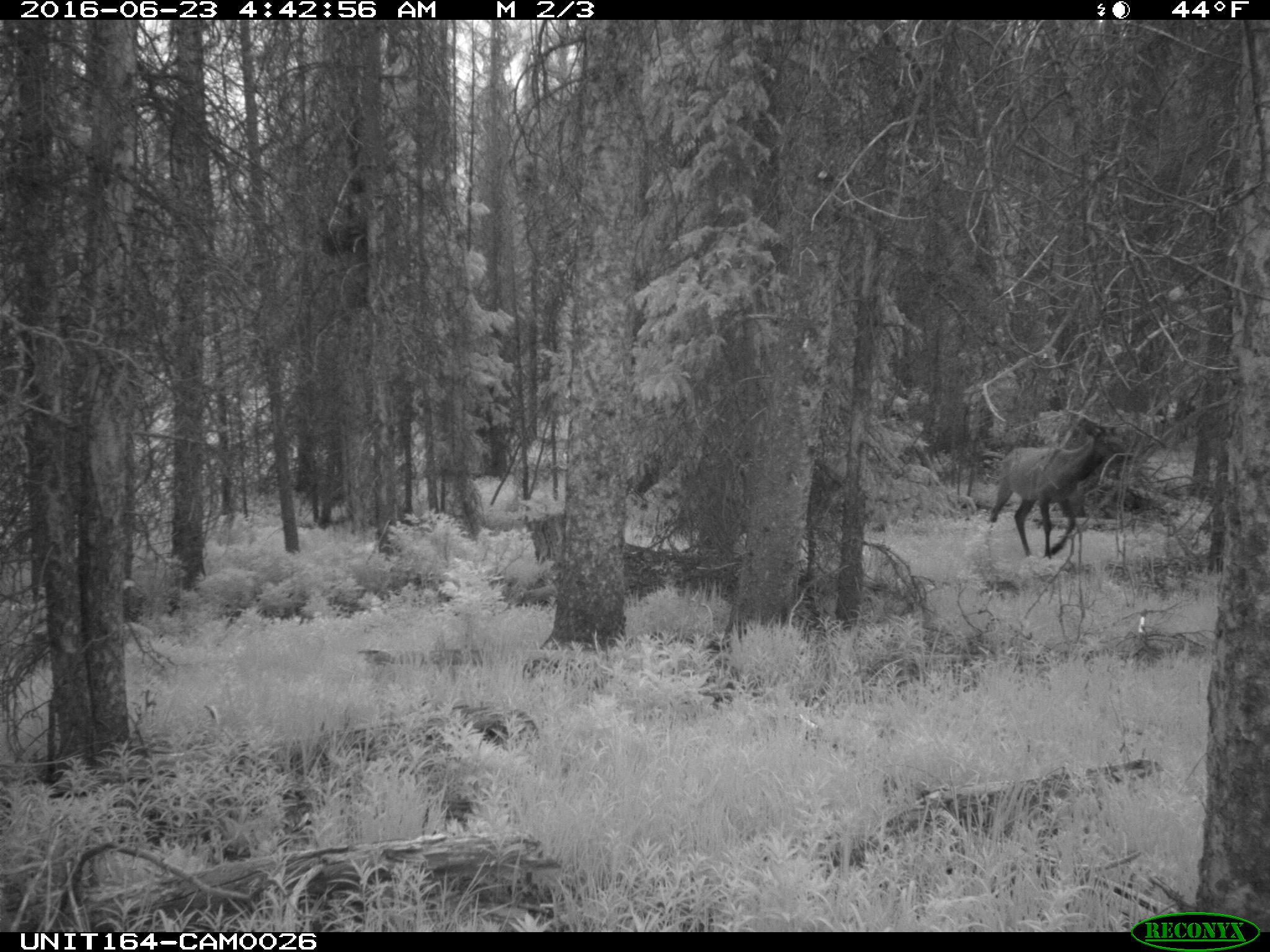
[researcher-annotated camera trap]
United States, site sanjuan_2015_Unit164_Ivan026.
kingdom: Animalia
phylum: Chordata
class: Mammalia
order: Artiodactyla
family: Cervidae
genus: Cervus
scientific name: Cervus elaphus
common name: red deer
Cervus elaphus (red deer).